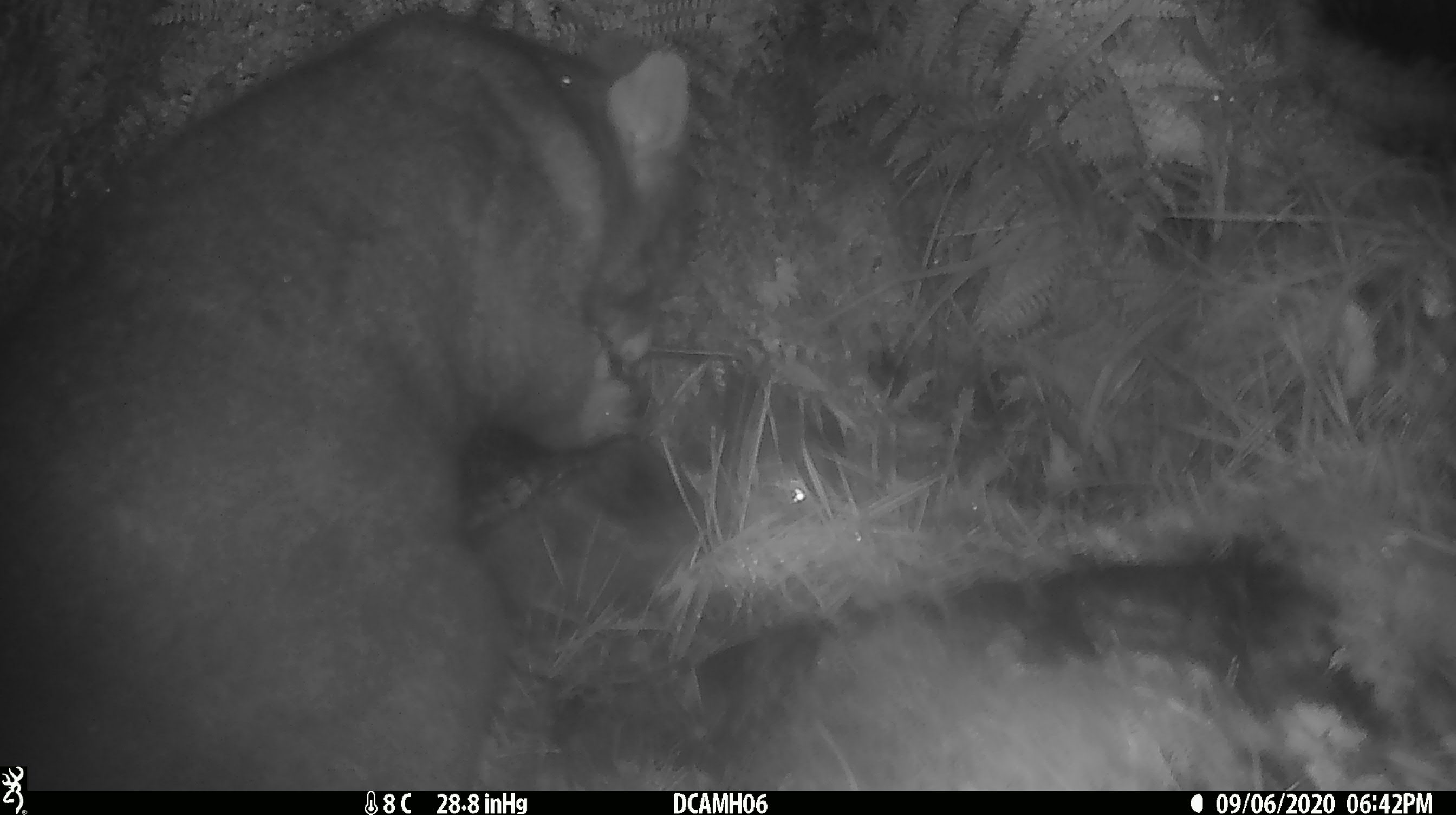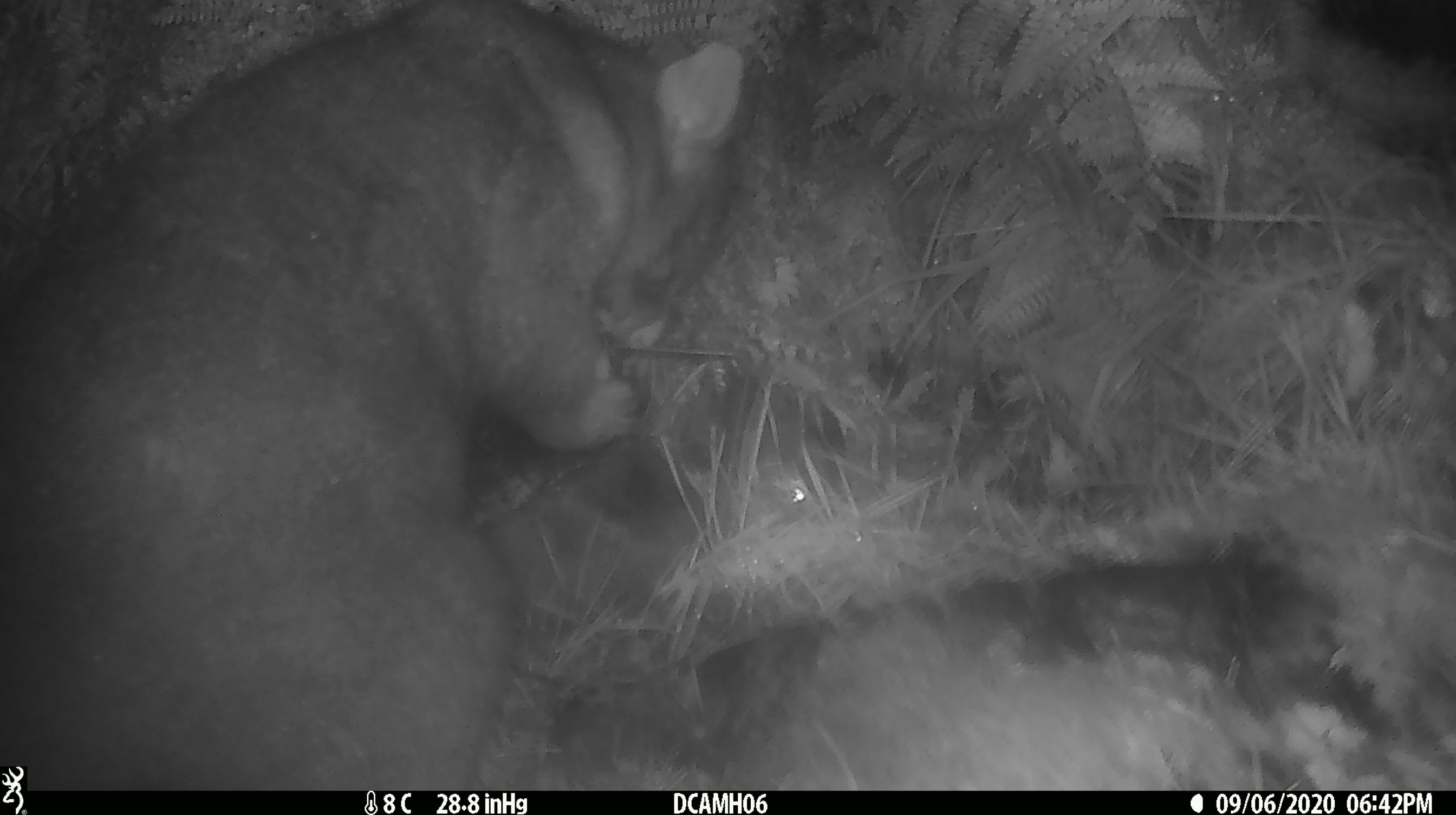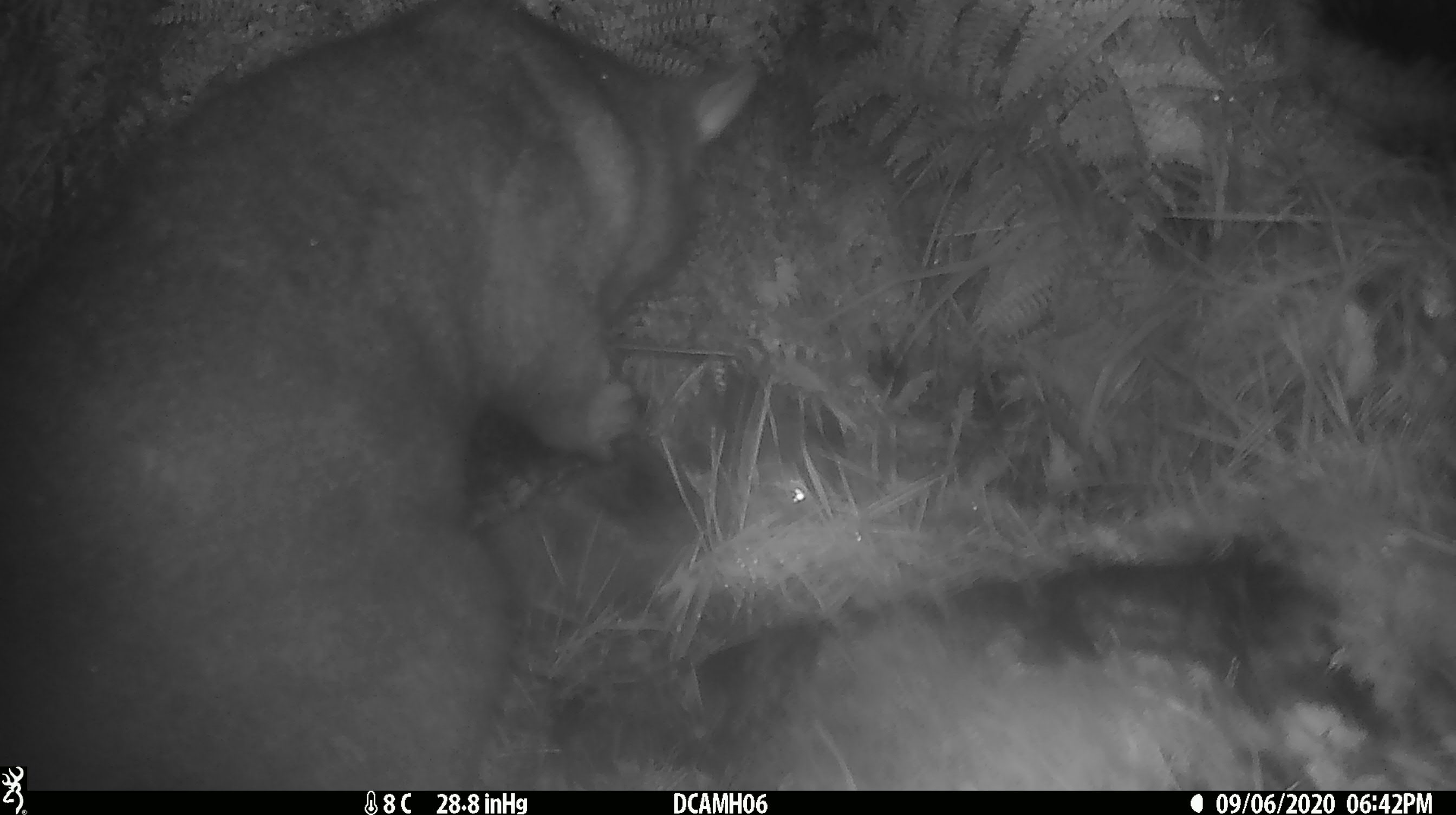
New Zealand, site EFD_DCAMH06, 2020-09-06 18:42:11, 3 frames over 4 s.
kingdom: Animalia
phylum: Chordata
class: Mammalia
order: Diprotodontia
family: Phalangeridae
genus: Trichosurus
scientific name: Trichosurus vulpecula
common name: common brushtail possum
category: possum